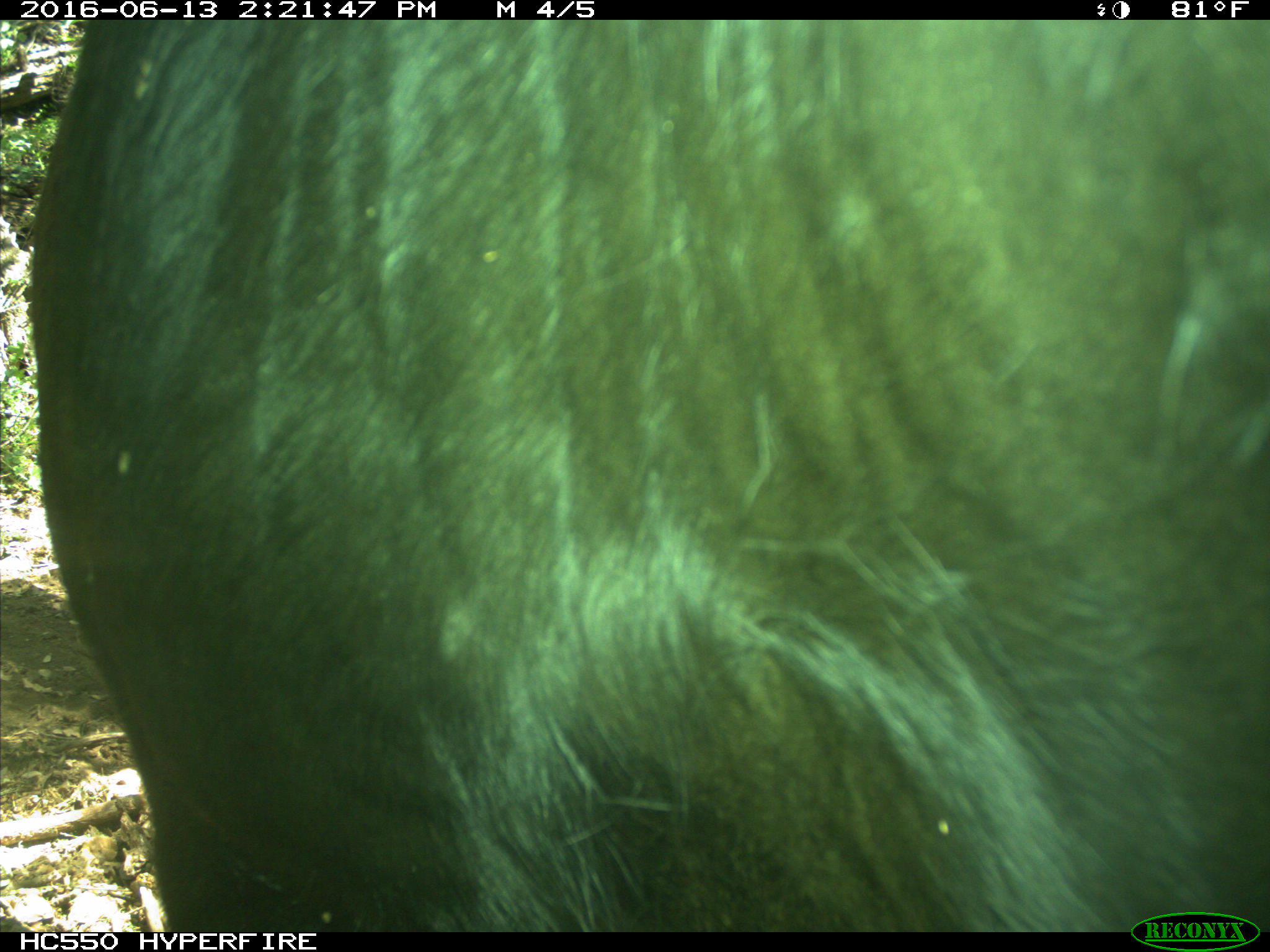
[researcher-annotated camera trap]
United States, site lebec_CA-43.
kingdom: Animalia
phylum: Chordata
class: Mammalia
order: Artiodactyla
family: Bovidae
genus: Bos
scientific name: Bos taurus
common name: domestic cow